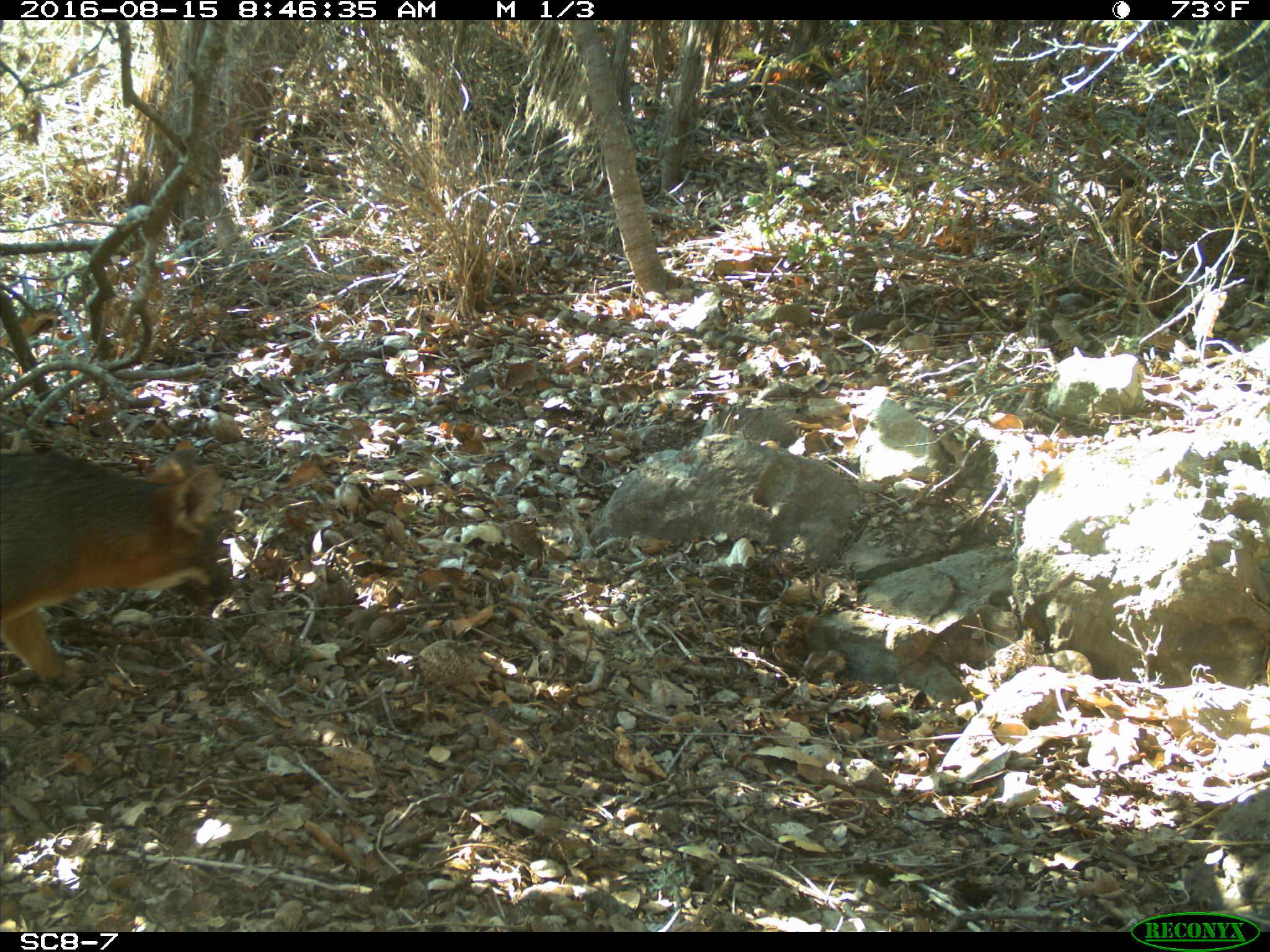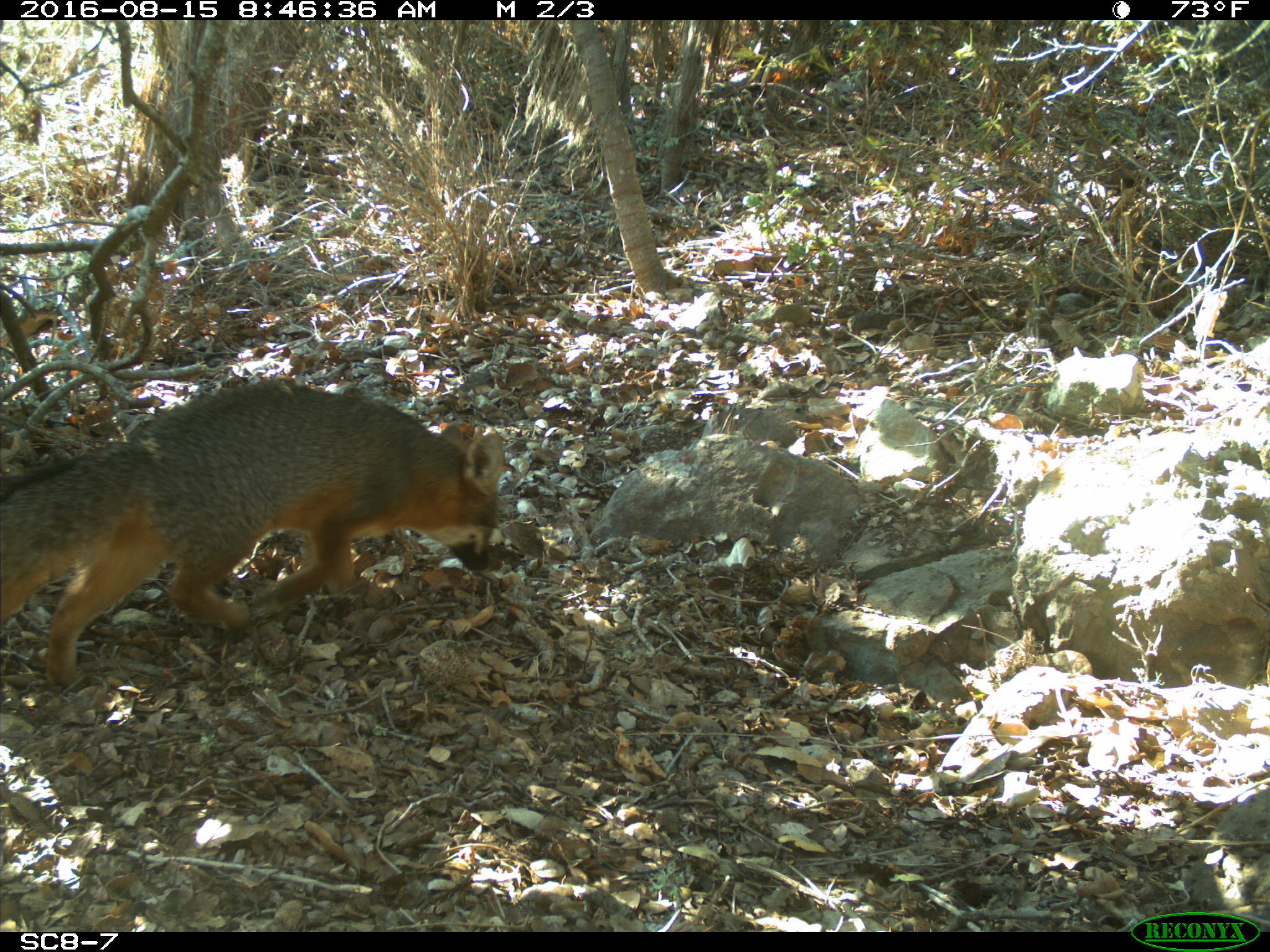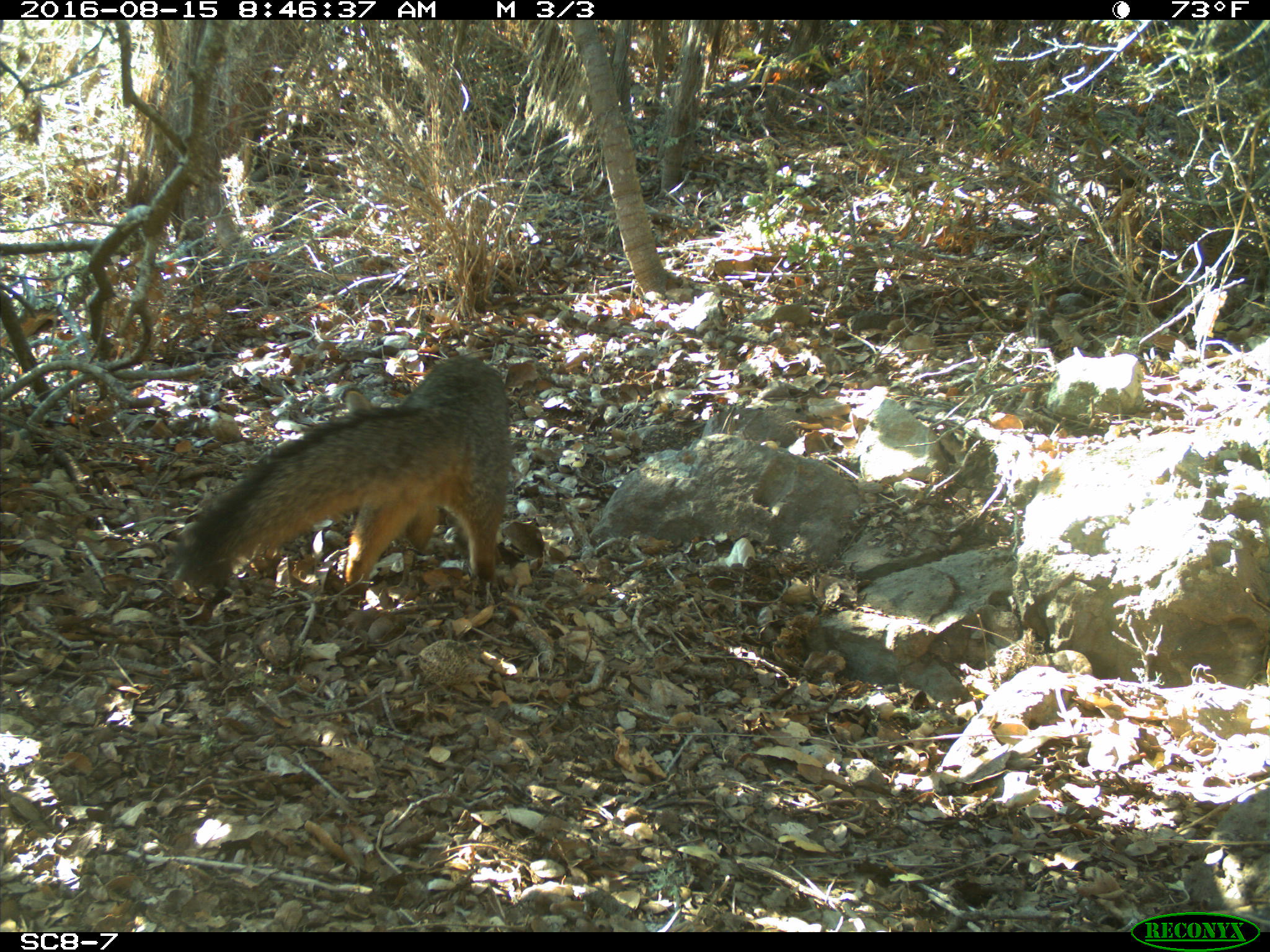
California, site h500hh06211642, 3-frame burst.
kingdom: Animalia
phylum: Chordata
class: Mammalia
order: Carnivora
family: Canidae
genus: Urocyon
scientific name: Urocyon littoralis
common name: island fox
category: fox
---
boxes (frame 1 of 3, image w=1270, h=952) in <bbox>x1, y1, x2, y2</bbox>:
fox: <bbox>0, 442, 236, 685</bbox>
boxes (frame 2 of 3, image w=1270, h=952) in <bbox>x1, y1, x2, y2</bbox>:
fox: <bbox>0, 377, 506, 690</bbox>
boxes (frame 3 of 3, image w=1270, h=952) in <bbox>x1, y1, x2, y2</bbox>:
fox: <bbox>170, 356, 511, 596</bbox>